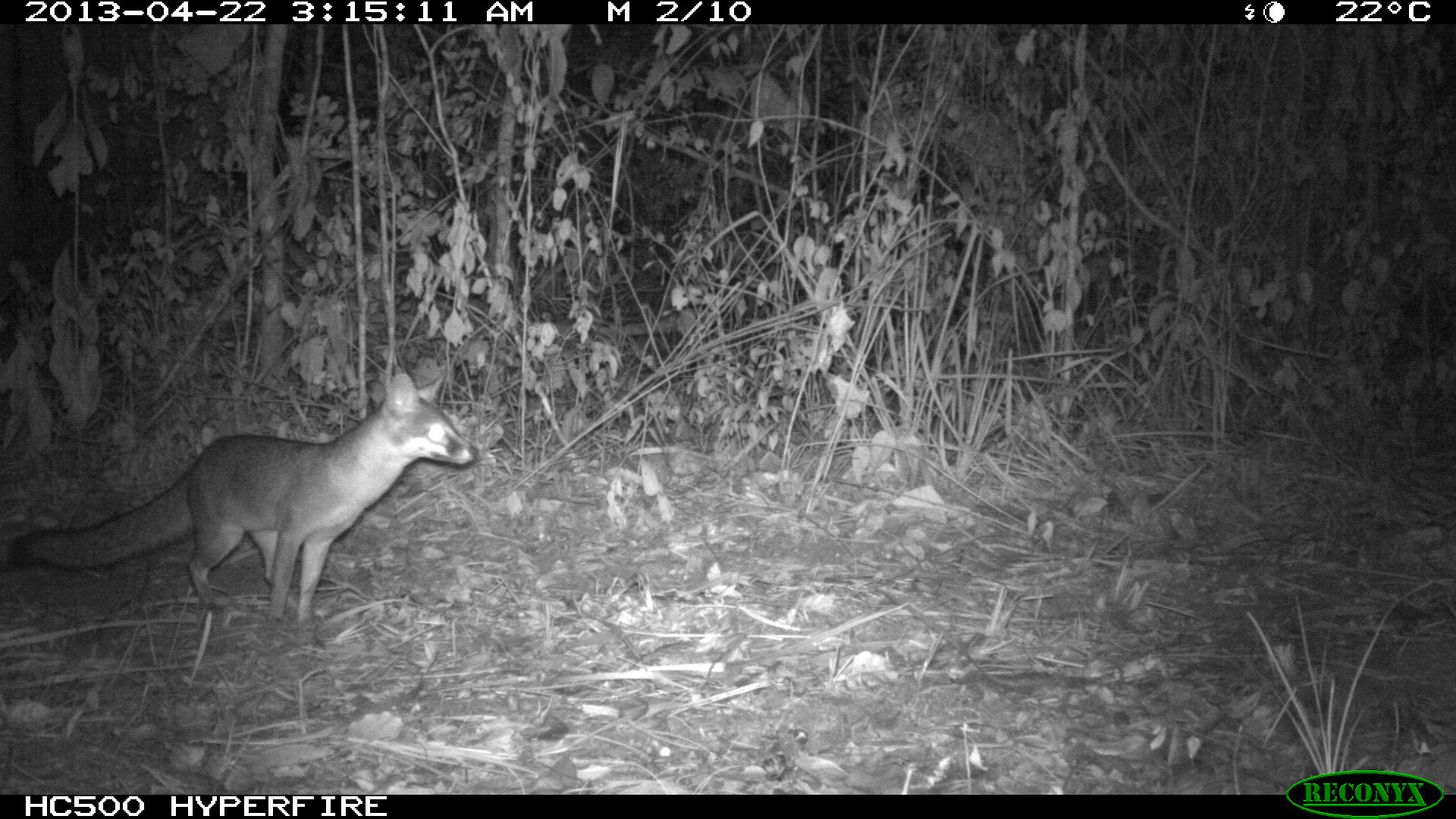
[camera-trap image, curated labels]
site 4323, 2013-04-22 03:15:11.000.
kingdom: Animalia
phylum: Chordata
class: Mammalia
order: Carnivora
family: Canidae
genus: Urocyon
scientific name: Urocyon cinereoargenteus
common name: gray fox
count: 1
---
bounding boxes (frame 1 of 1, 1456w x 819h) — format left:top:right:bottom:
urocyon cinereoargenteus: 0:371:476:626